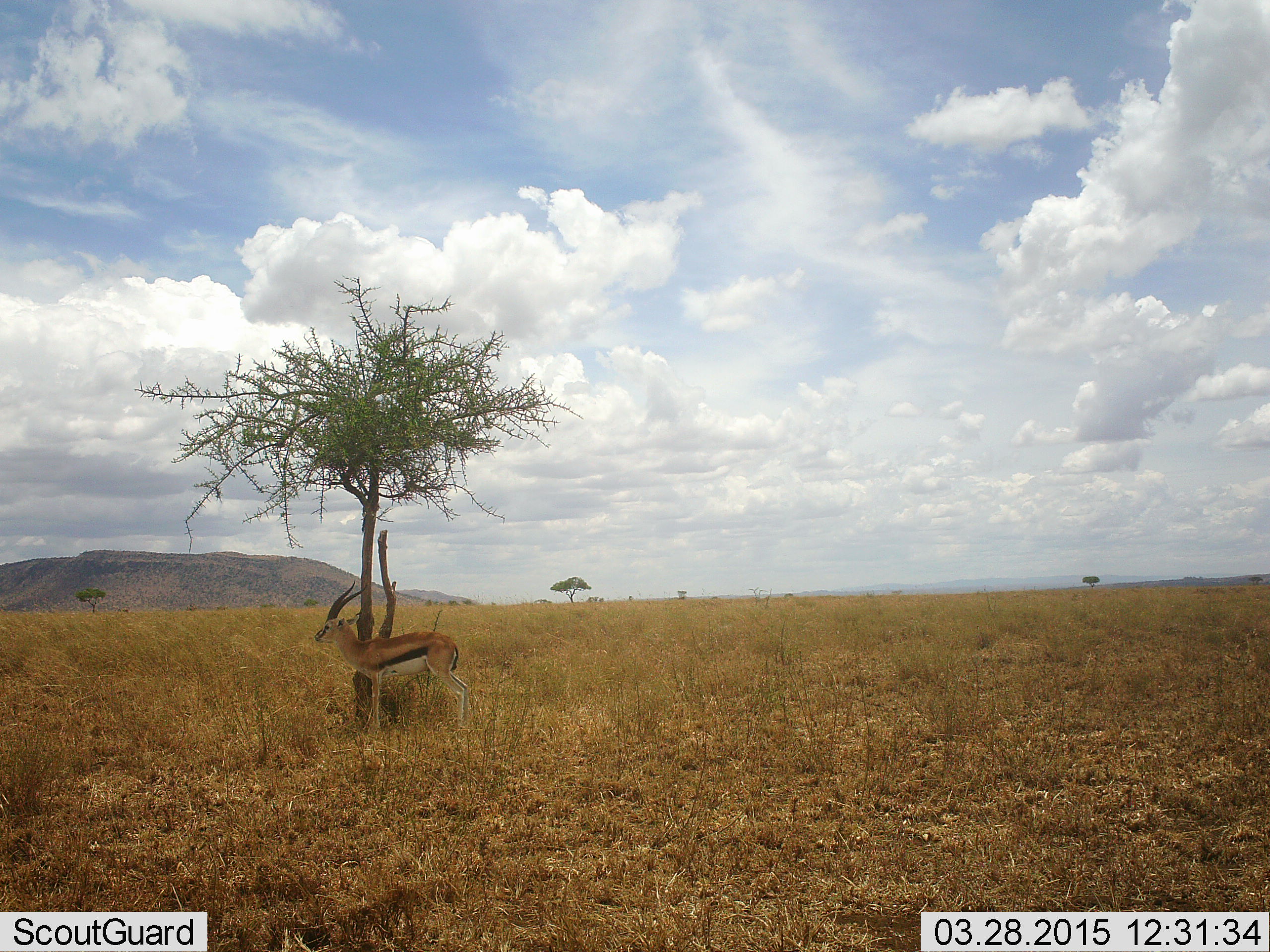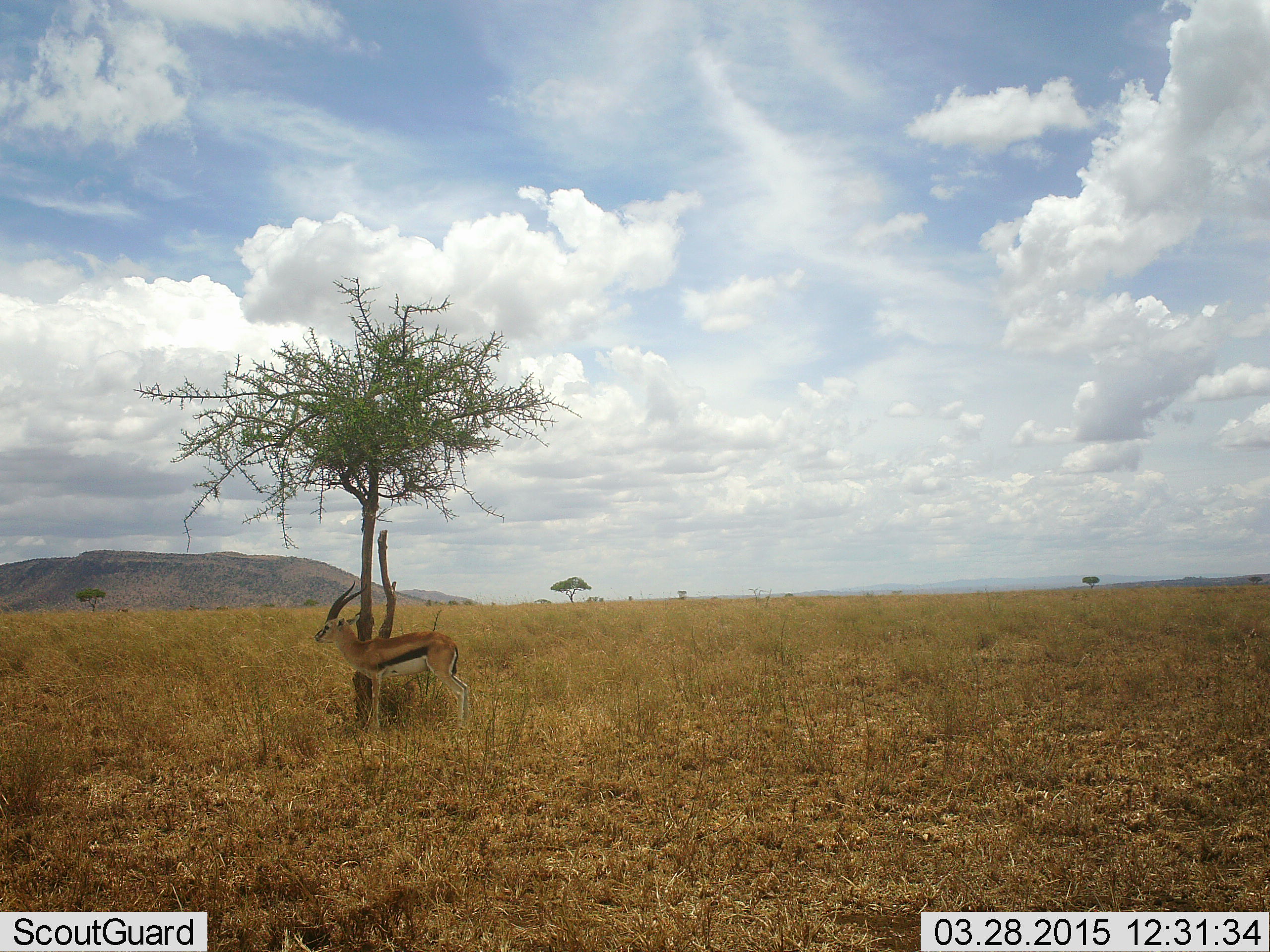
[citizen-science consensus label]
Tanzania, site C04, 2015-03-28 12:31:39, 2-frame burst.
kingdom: Animalia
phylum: Chordata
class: Mammalia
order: Artiodactyla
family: Bovidae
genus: Eudorcas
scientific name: Eudorcas thomsonii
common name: thomson's gazelle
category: gazellethomsons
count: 1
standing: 90%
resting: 20%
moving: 0%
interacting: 0%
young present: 0%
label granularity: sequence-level